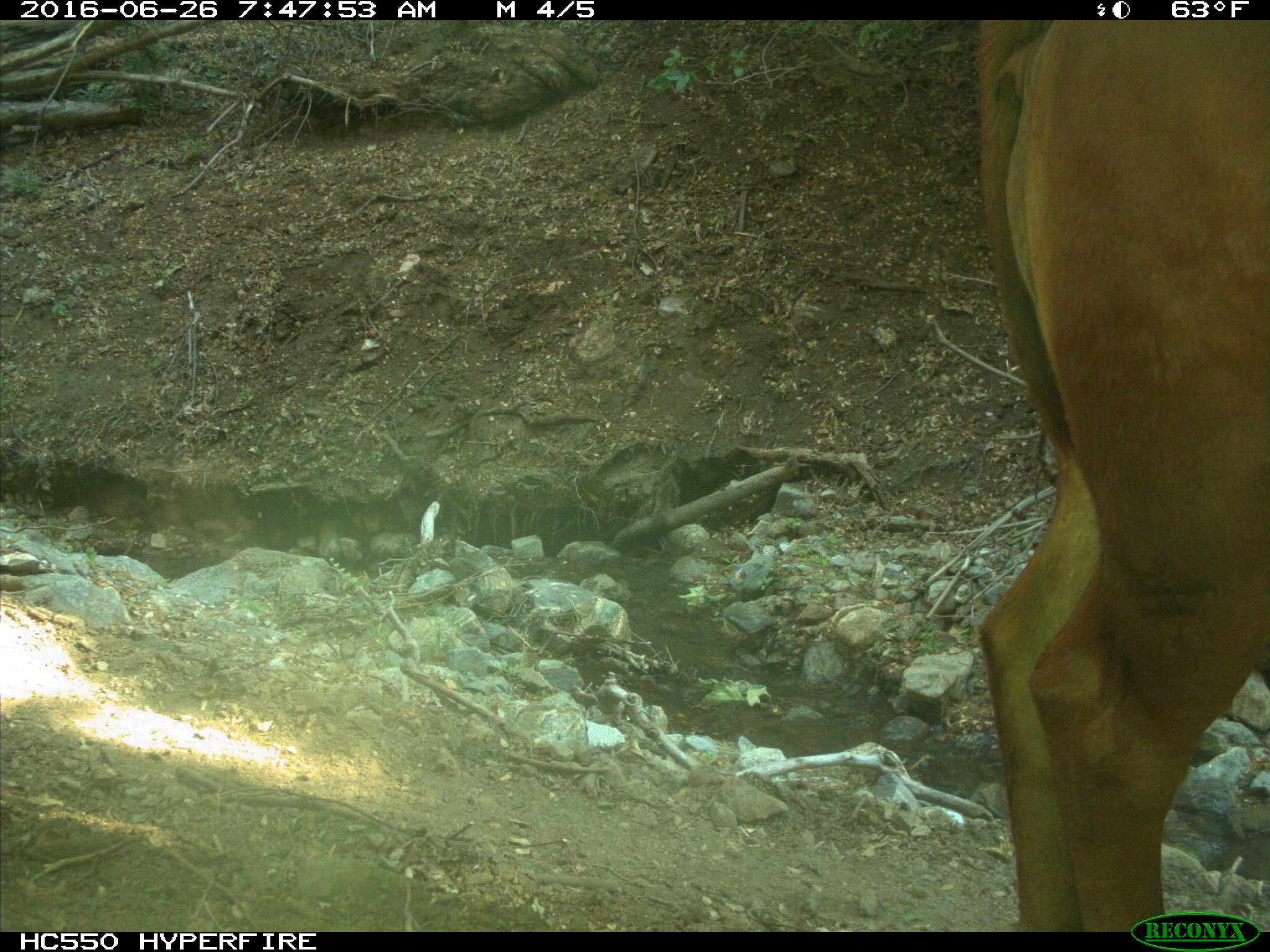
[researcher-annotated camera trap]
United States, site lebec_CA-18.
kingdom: Animalia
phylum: Chordata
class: Mammalia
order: Artiodactyla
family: Bovidae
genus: Bos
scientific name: Bos taurus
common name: domestic cow